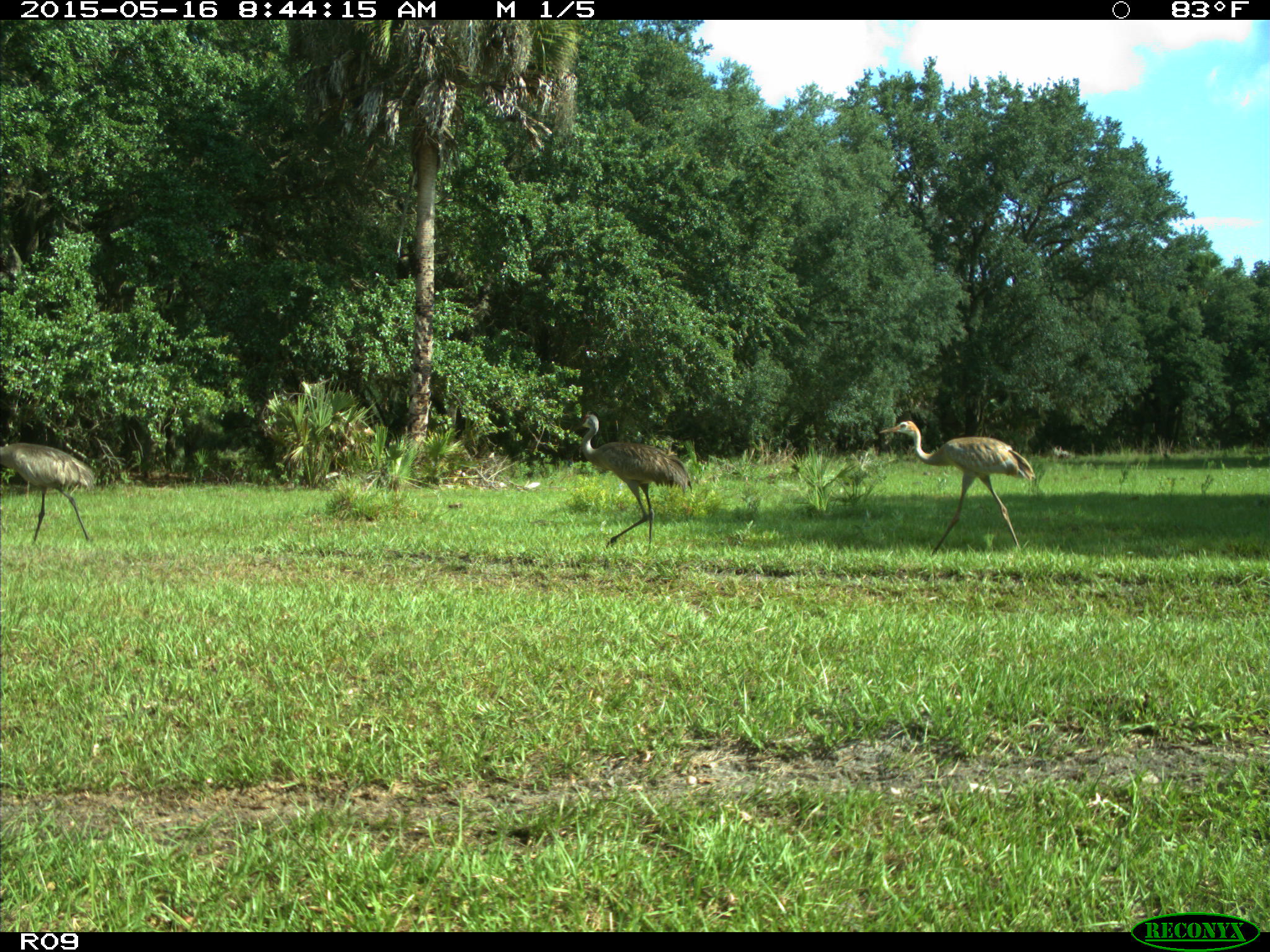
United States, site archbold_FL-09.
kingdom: Animalia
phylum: Chordata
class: Aves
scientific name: Aves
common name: birds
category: unidentified bird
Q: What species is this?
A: Unidentified bird (birds) (Aves).